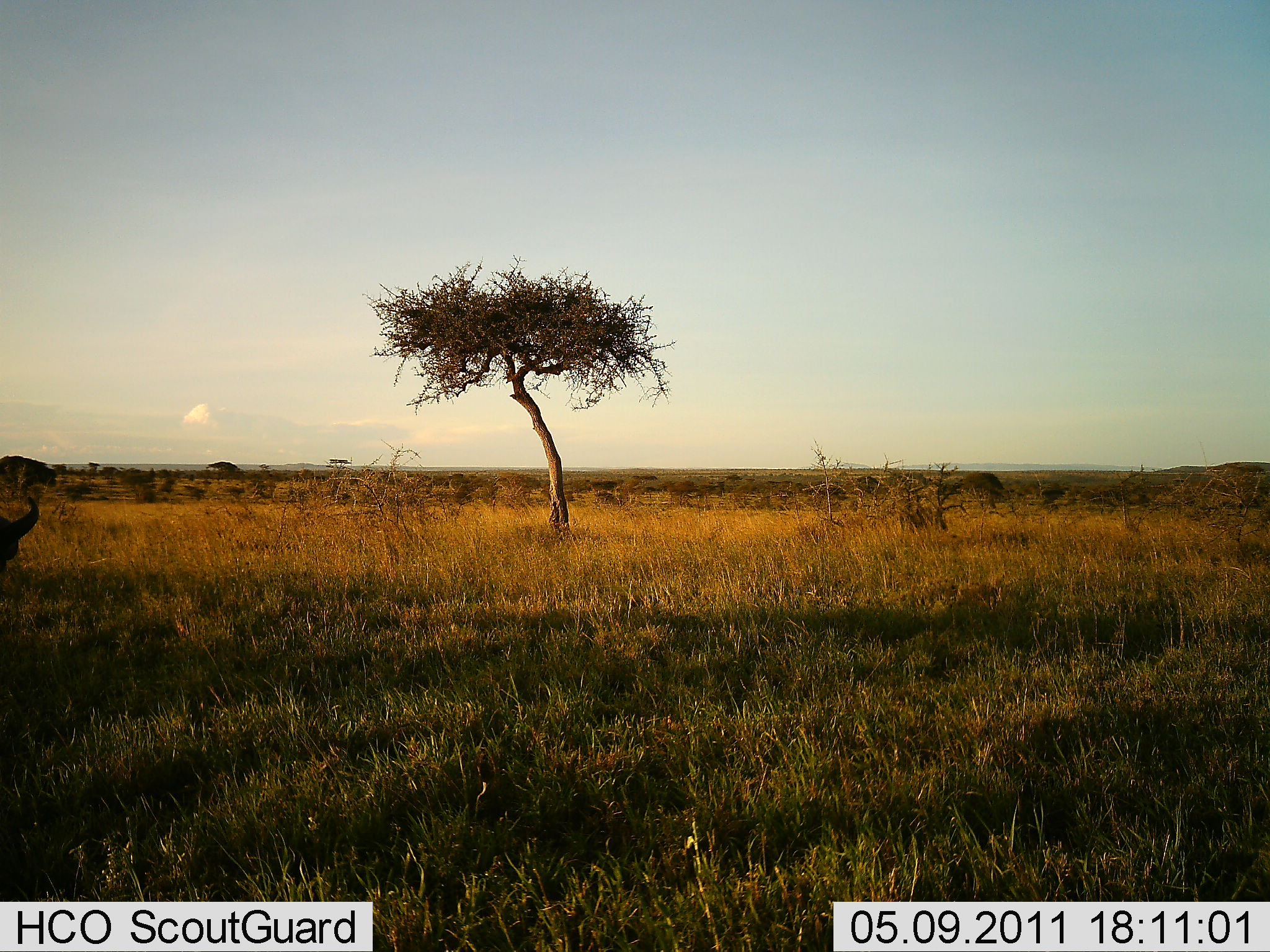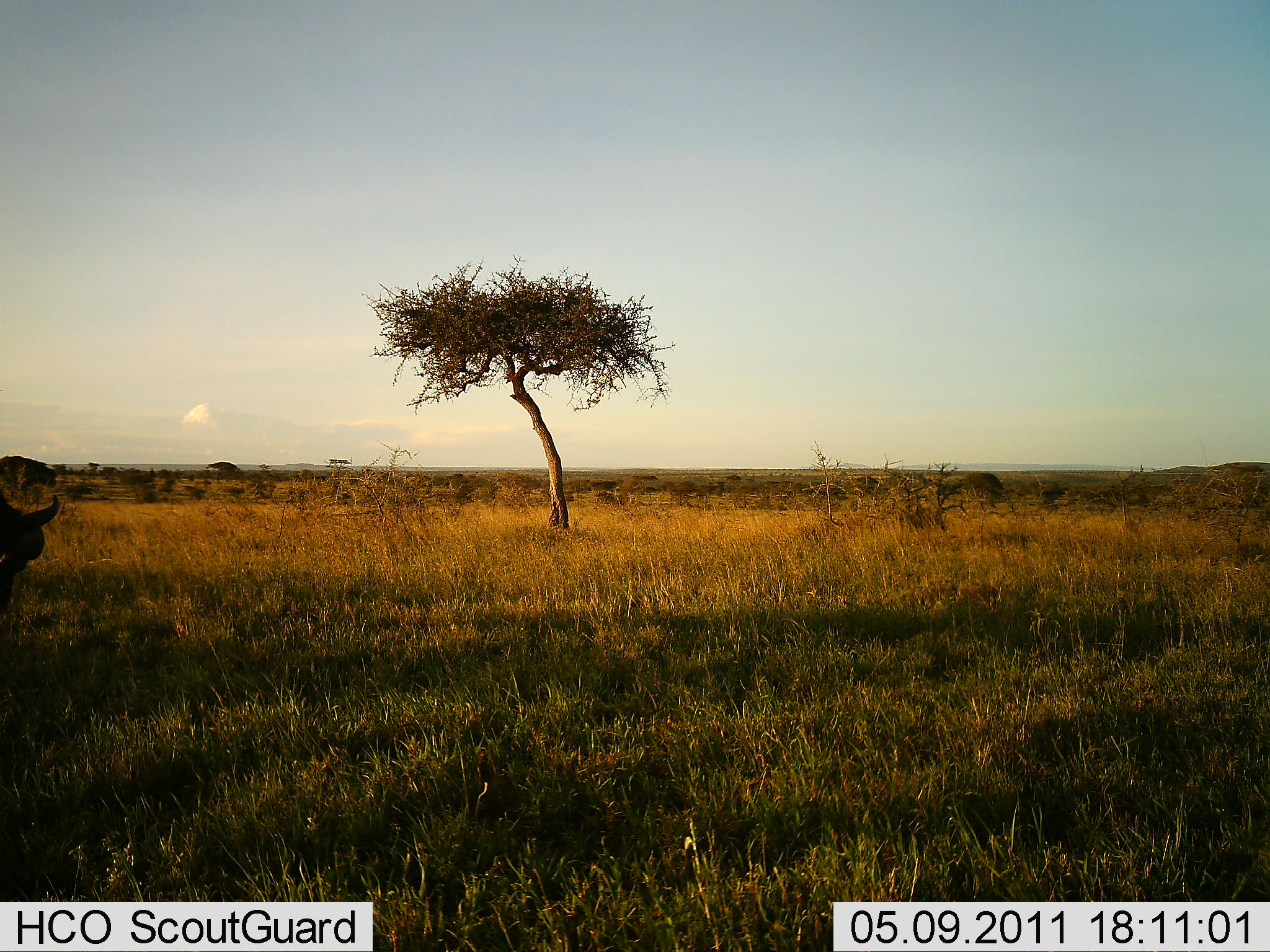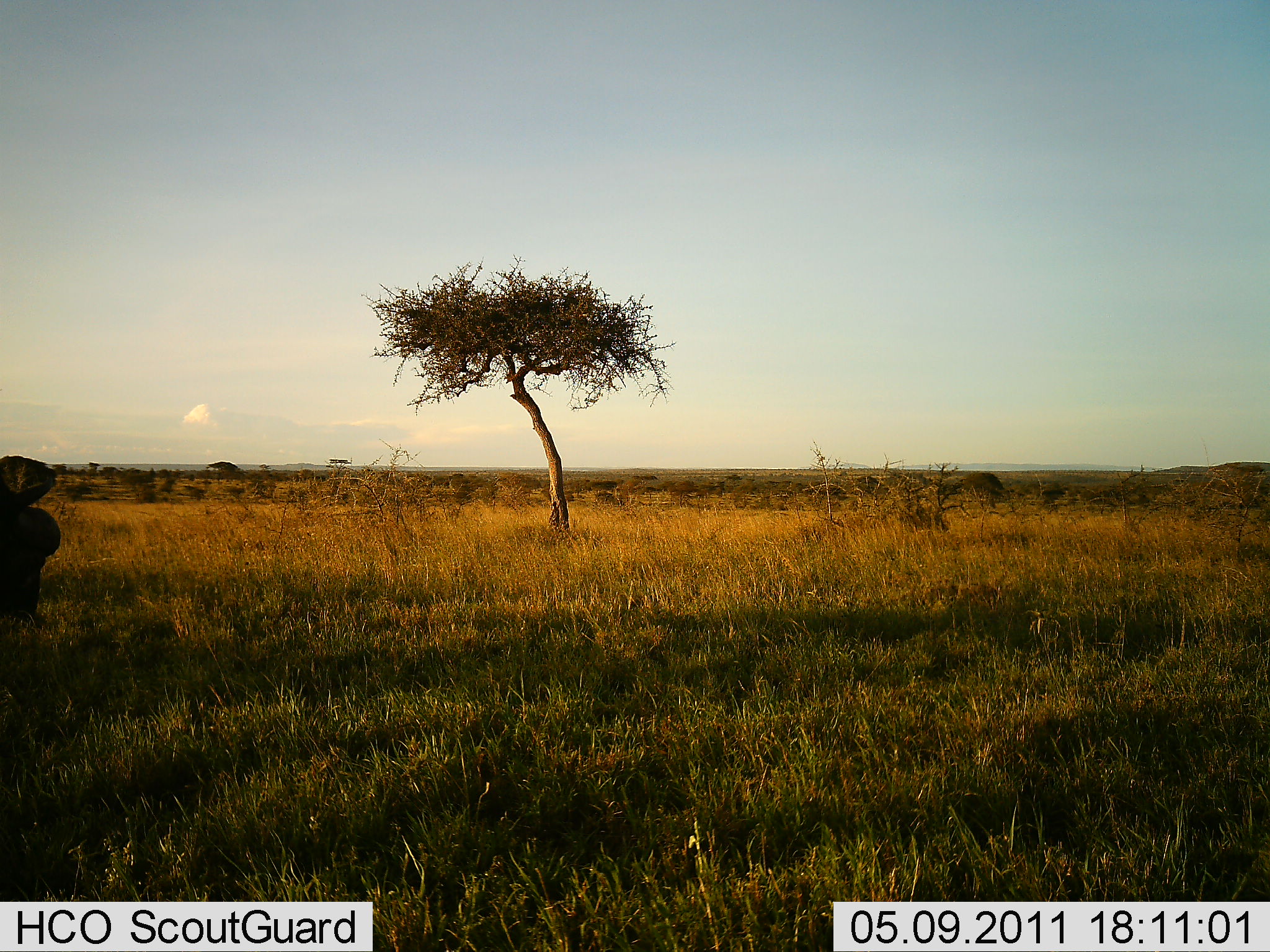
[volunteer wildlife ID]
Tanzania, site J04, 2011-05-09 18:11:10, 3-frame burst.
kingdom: Animalia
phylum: Chordata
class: Mammalia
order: Artiodactyla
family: Bovidae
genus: Syncerus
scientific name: Syncerus caffer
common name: cape buffalo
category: buffalo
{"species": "buffalo (cape buffalo) (Syncerus caffer)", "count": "1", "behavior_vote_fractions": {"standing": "57%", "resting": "0%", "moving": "0%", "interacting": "0%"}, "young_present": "0%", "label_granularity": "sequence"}